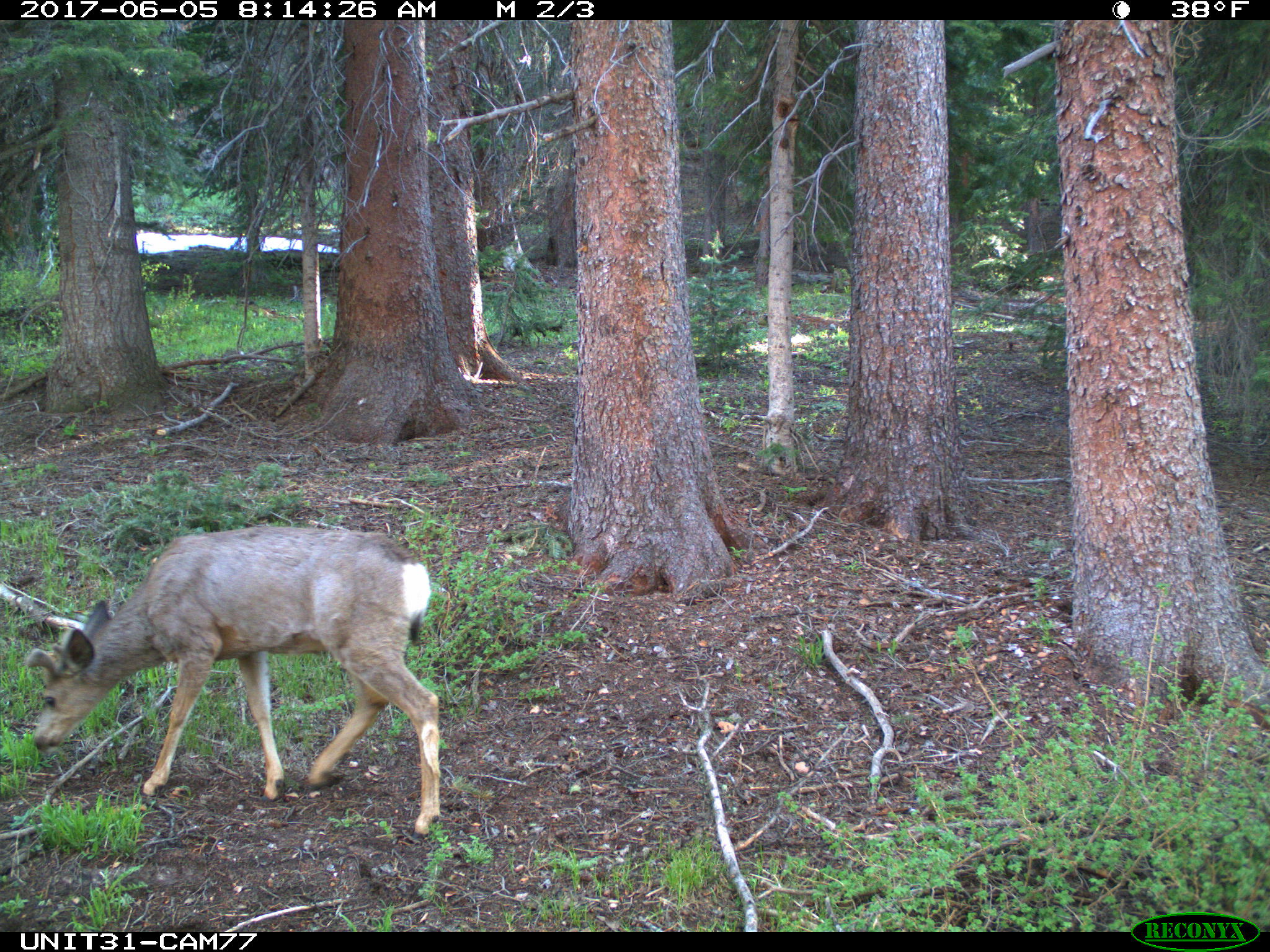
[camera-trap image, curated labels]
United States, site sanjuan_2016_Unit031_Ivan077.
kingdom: Animalia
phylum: Chordata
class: Mammalia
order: Artiodactyla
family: Cervidae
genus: Odocoileus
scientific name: Odocoileus hemionus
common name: mule deer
Odocoileus hemionus (mule deer).